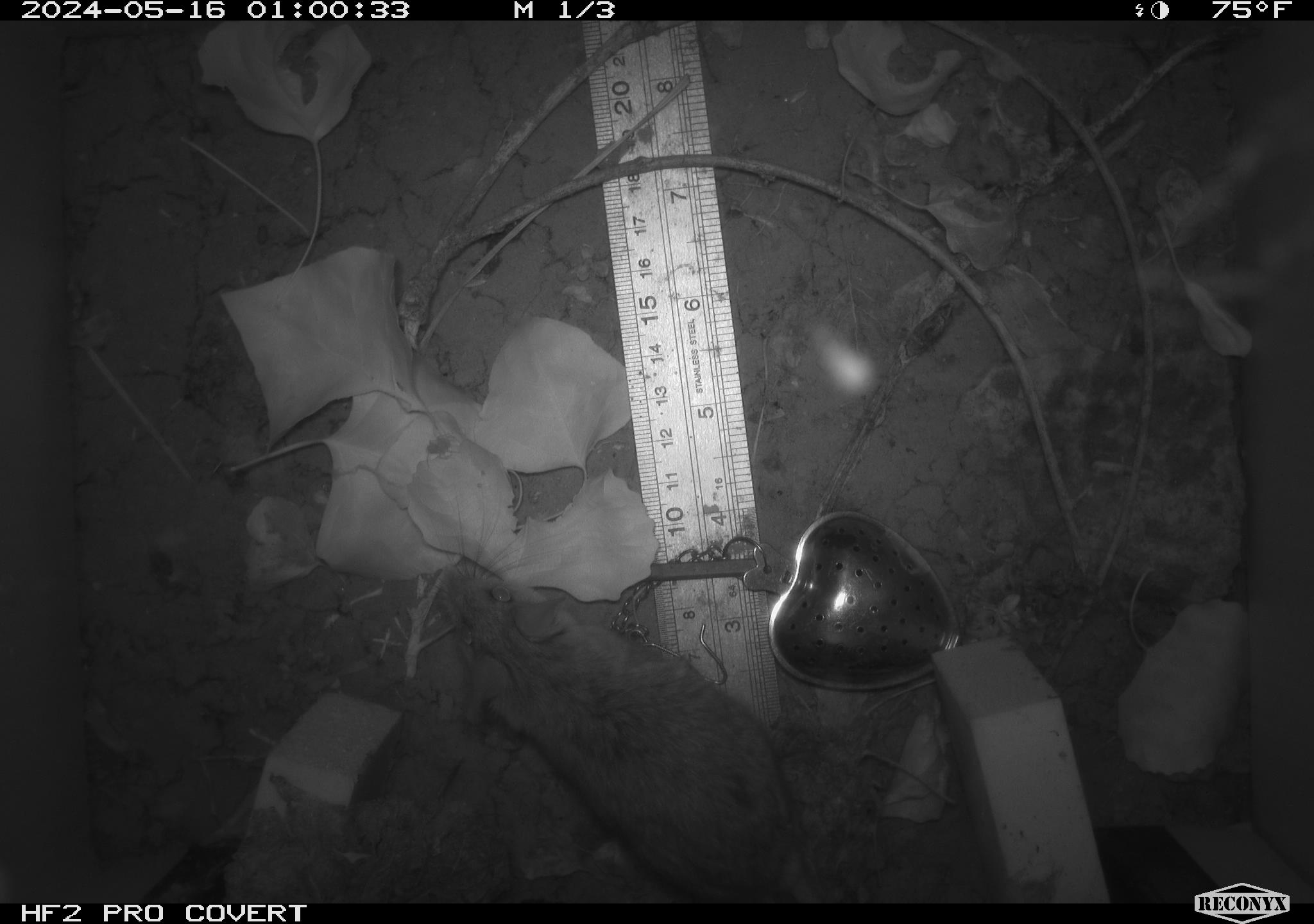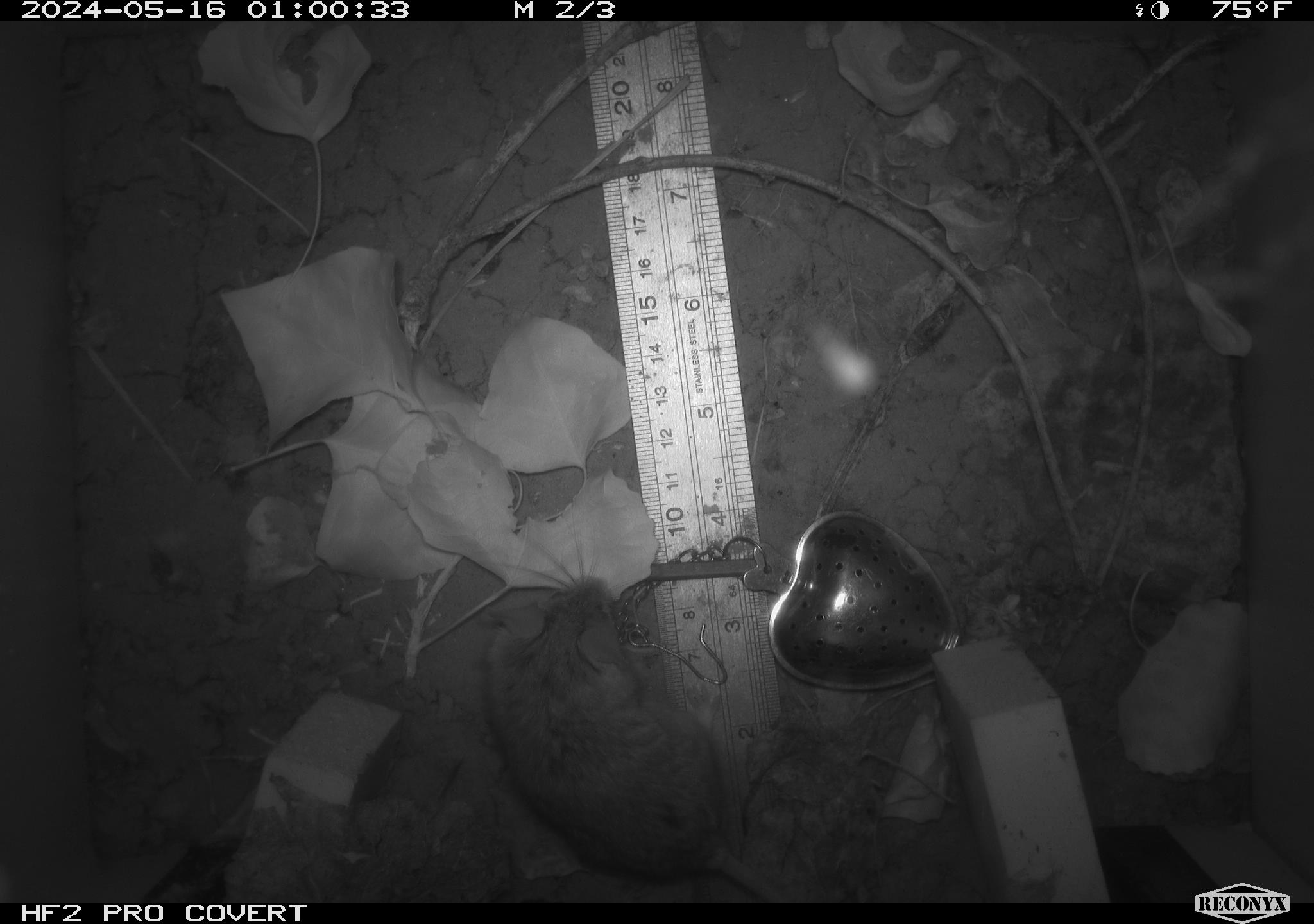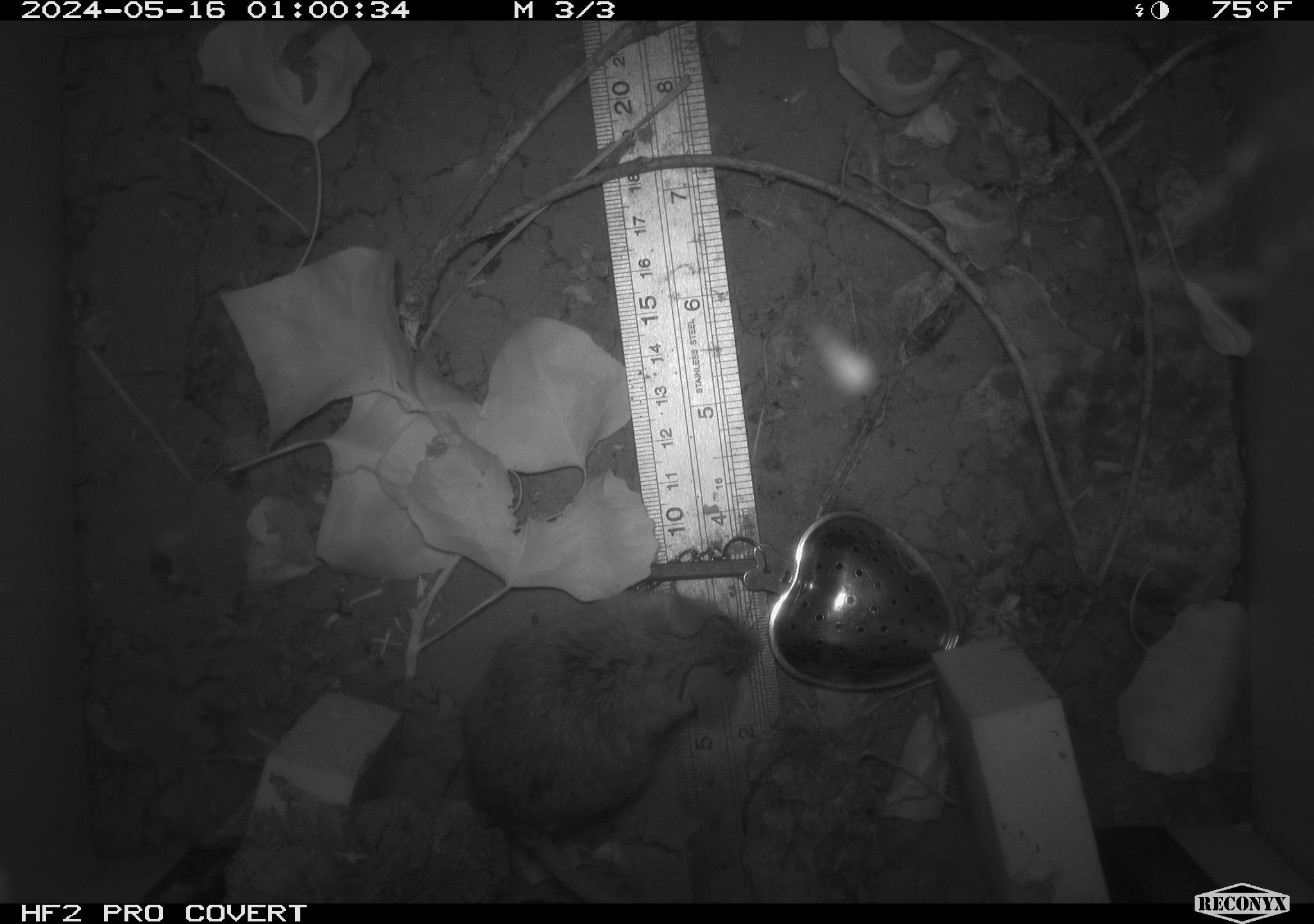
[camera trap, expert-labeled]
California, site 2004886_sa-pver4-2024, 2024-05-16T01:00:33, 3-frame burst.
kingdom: Animalia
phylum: Chordata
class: Mammalia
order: Rodentia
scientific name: Rodentia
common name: mouse species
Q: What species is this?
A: Mouse species (Rodentia).